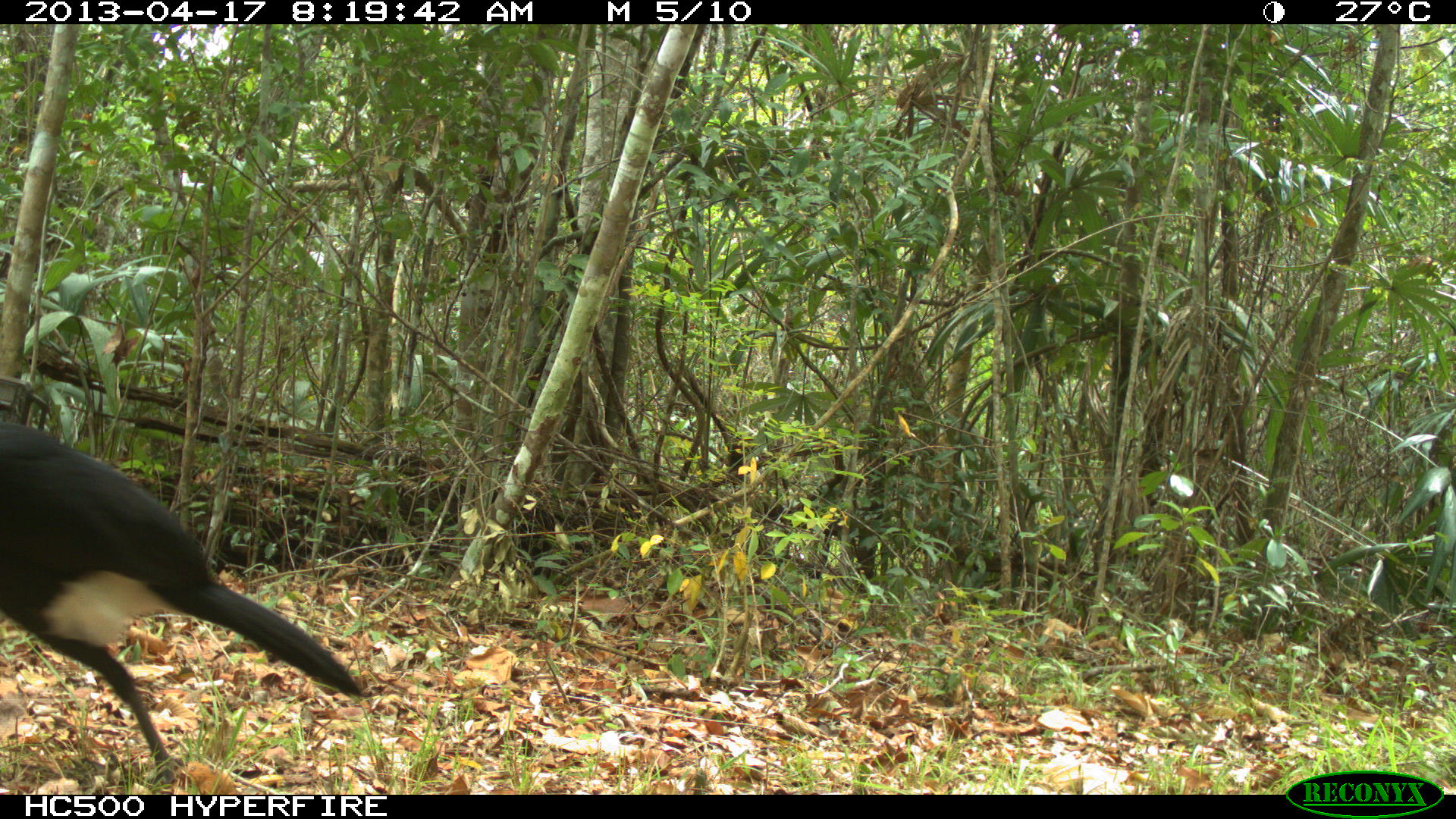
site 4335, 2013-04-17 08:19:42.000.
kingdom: Animalia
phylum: Chordata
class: Aves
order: Galliformes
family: Cracidae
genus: Crax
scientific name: Crax rubra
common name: great curassow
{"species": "Crax rubra (great curassow)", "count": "1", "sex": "male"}